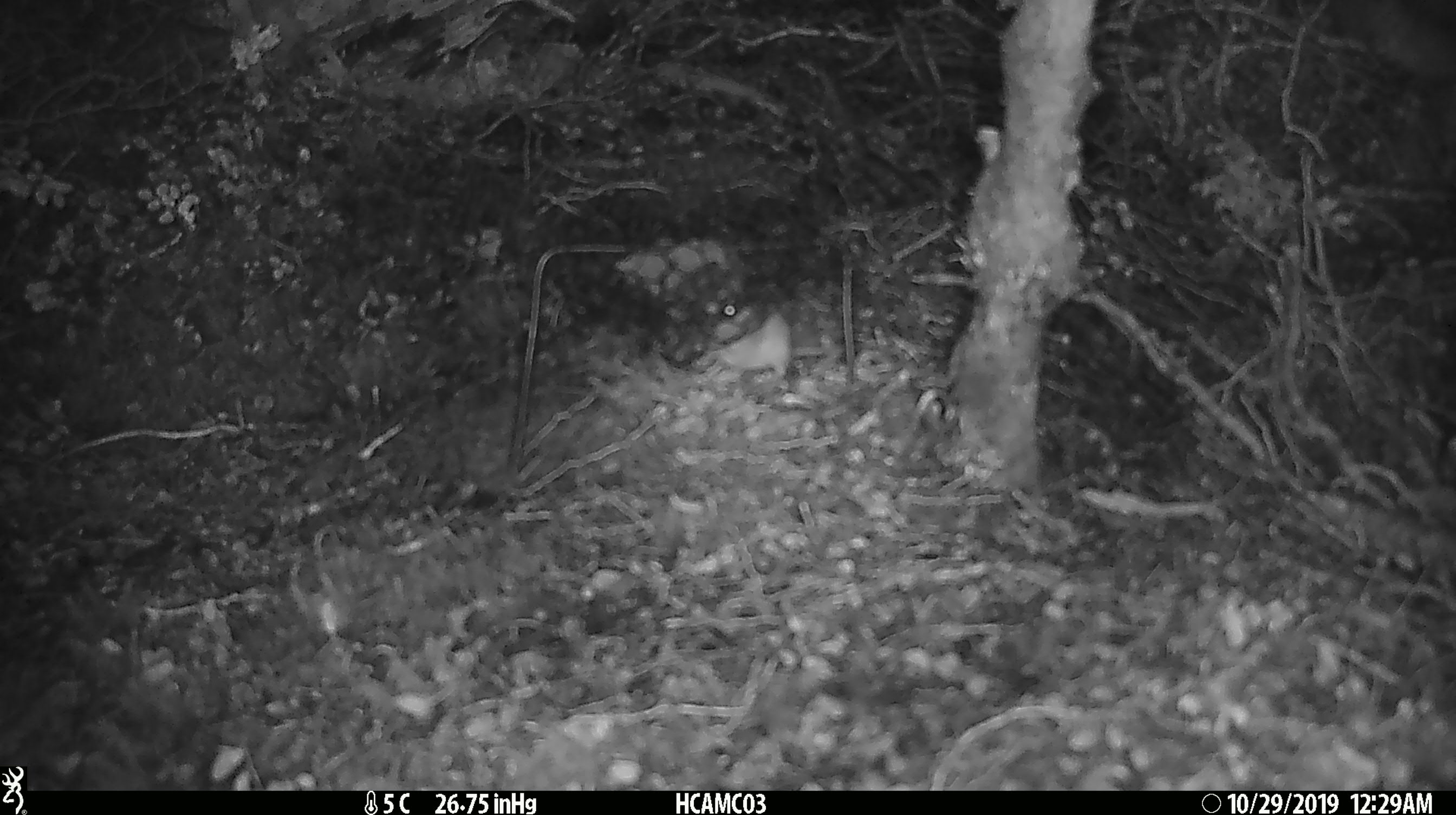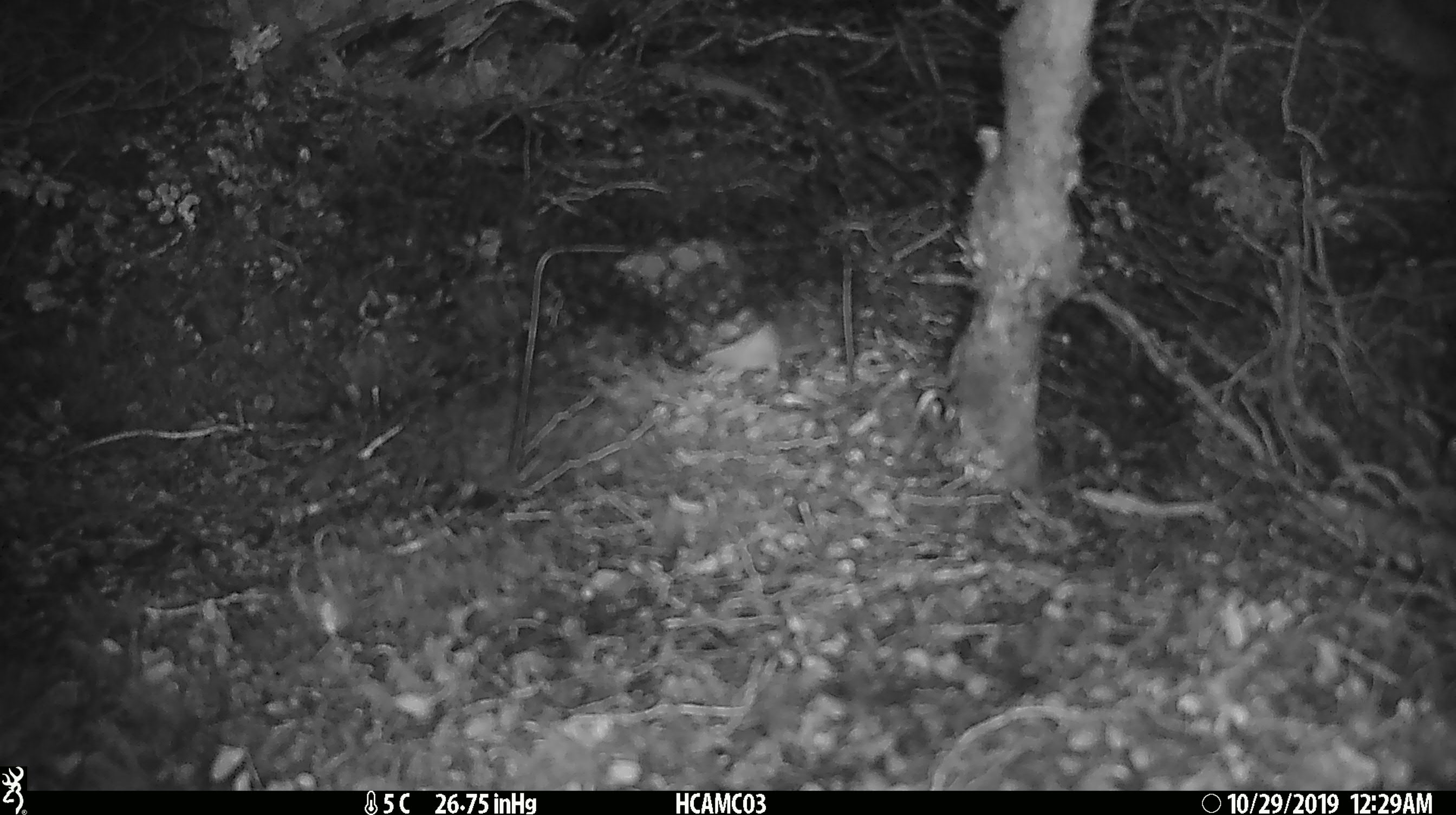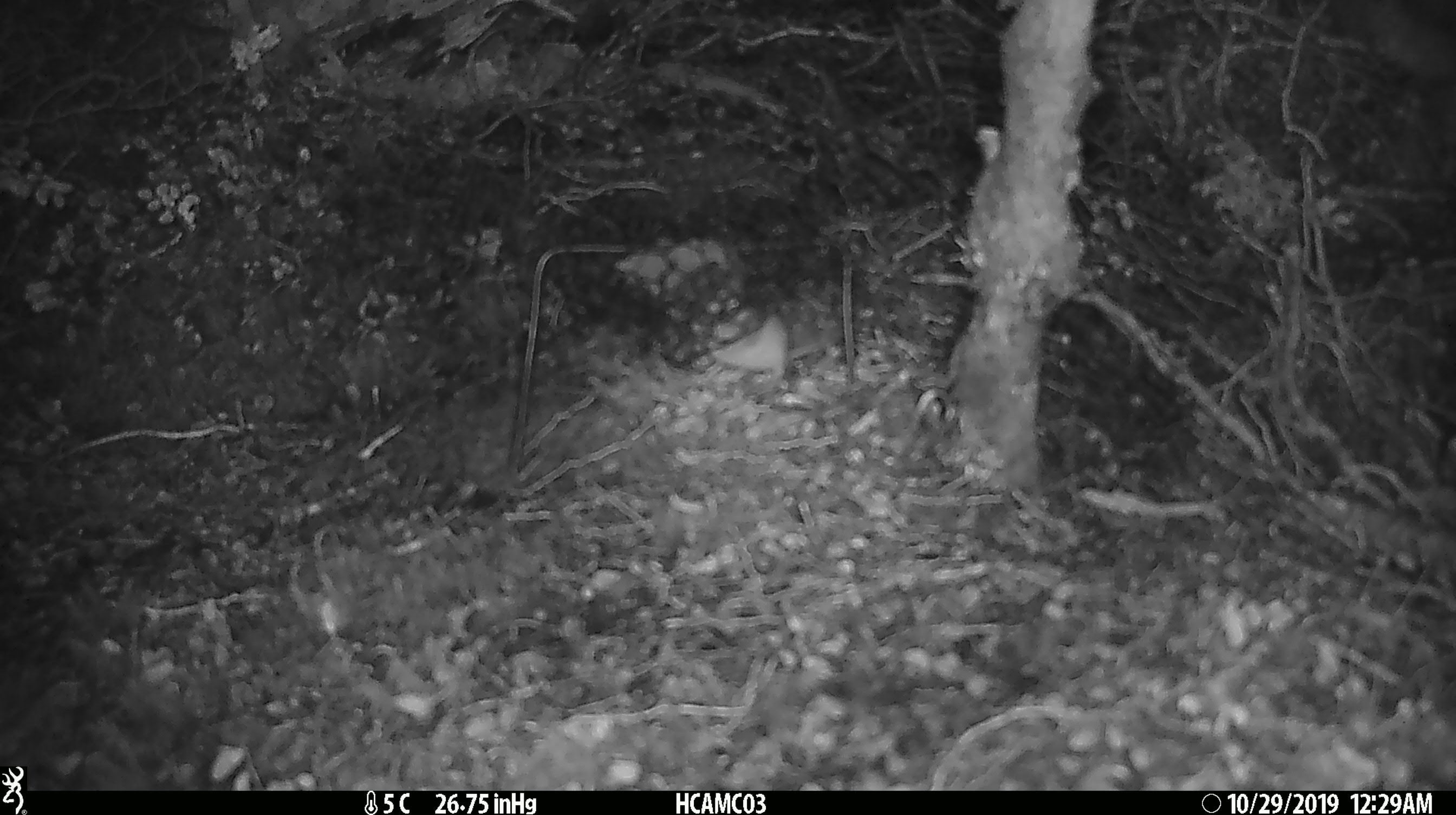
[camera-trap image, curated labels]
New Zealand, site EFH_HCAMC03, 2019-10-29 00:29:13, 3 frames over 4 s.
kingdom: Animalia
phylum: Chordata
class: Mammalia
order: Rodentia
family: Muridae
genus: Mus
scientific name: Mus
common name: mouse